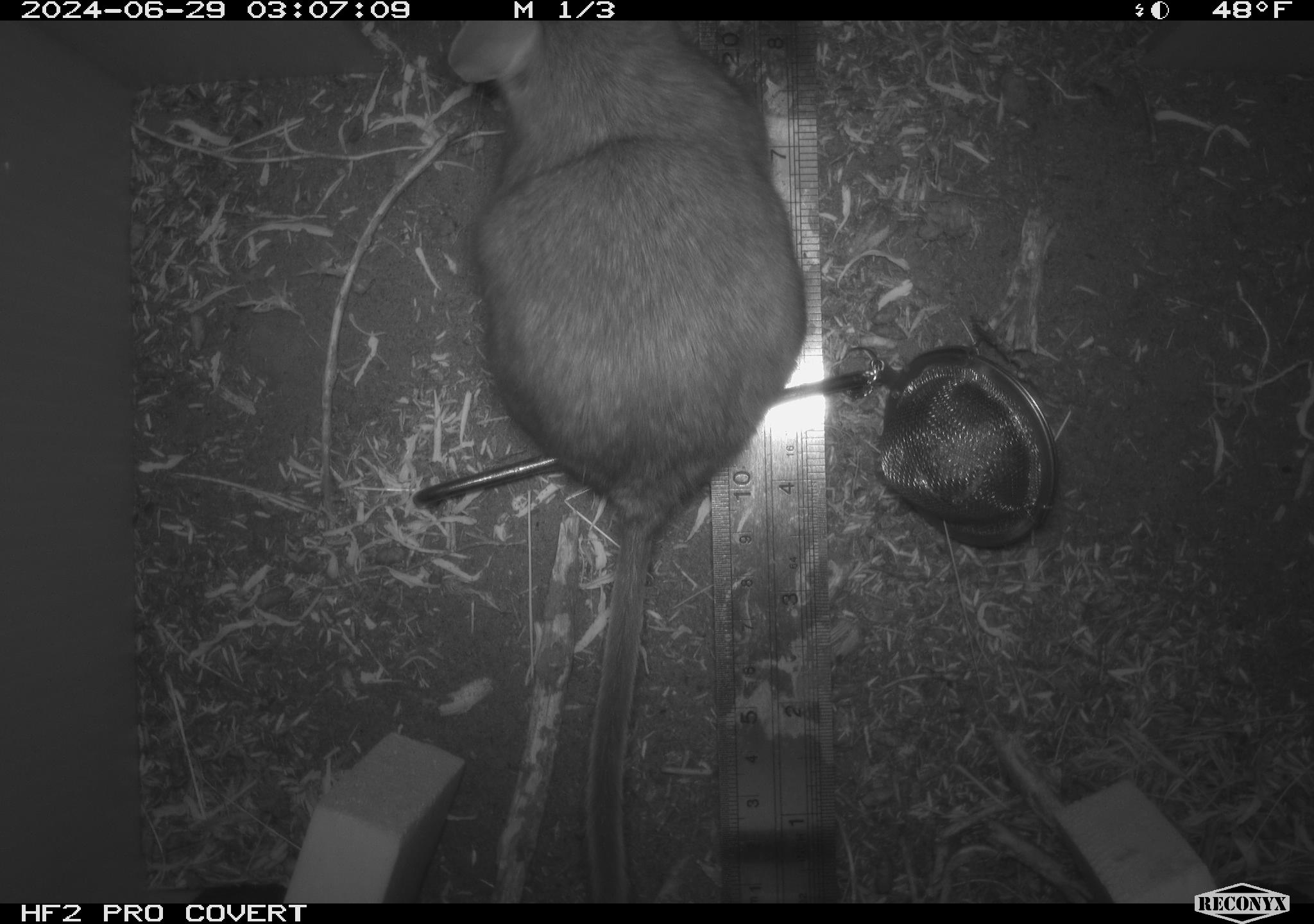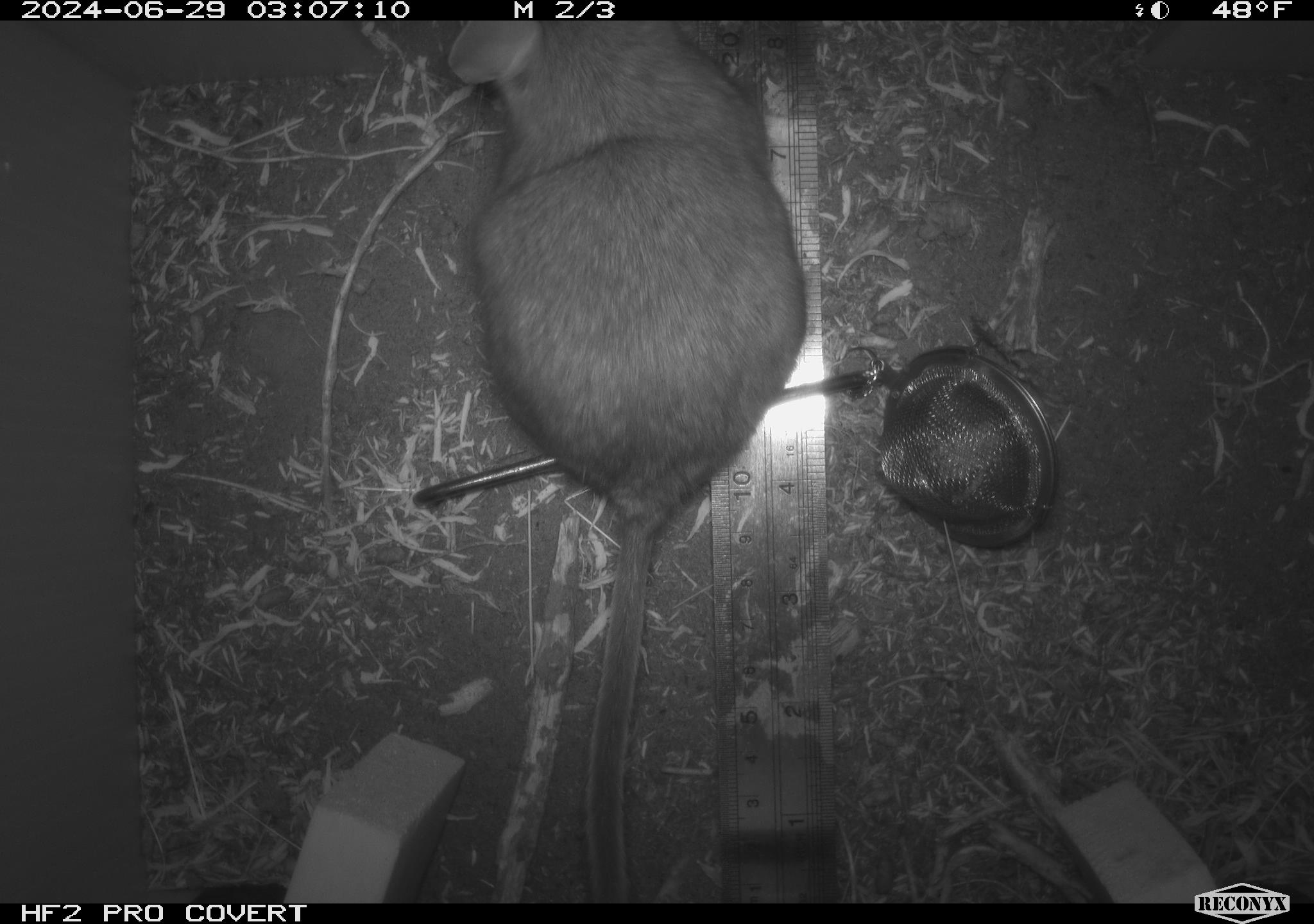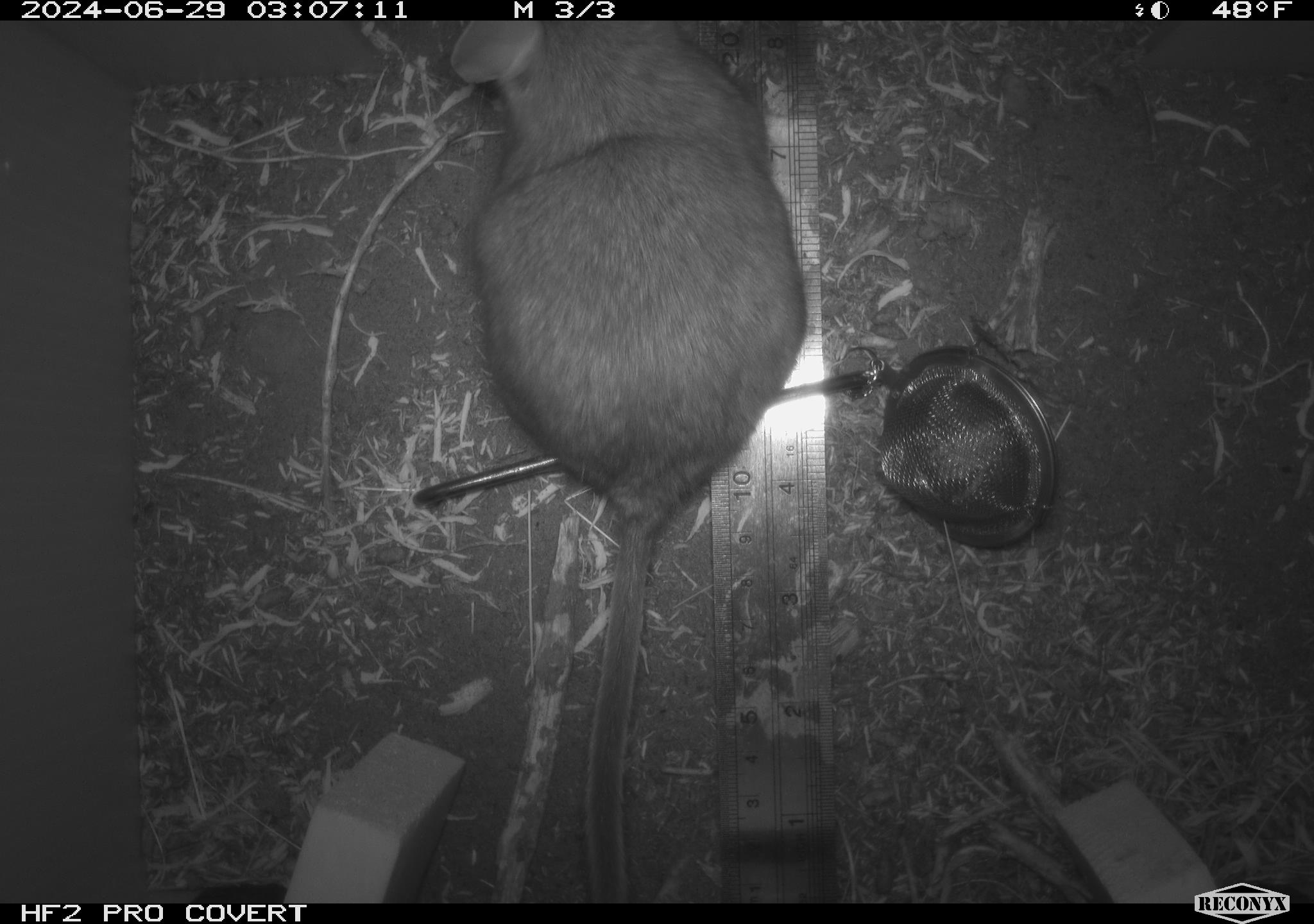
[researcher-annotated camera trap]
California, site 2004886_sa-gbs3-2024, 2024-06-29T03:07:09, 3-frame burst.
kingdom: Animalia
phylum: Chordata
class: Mammalia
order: Rodentia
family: Cricetidae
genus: Neotoma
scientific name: Neotoma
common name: pack rat or woodrat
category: neotoma species